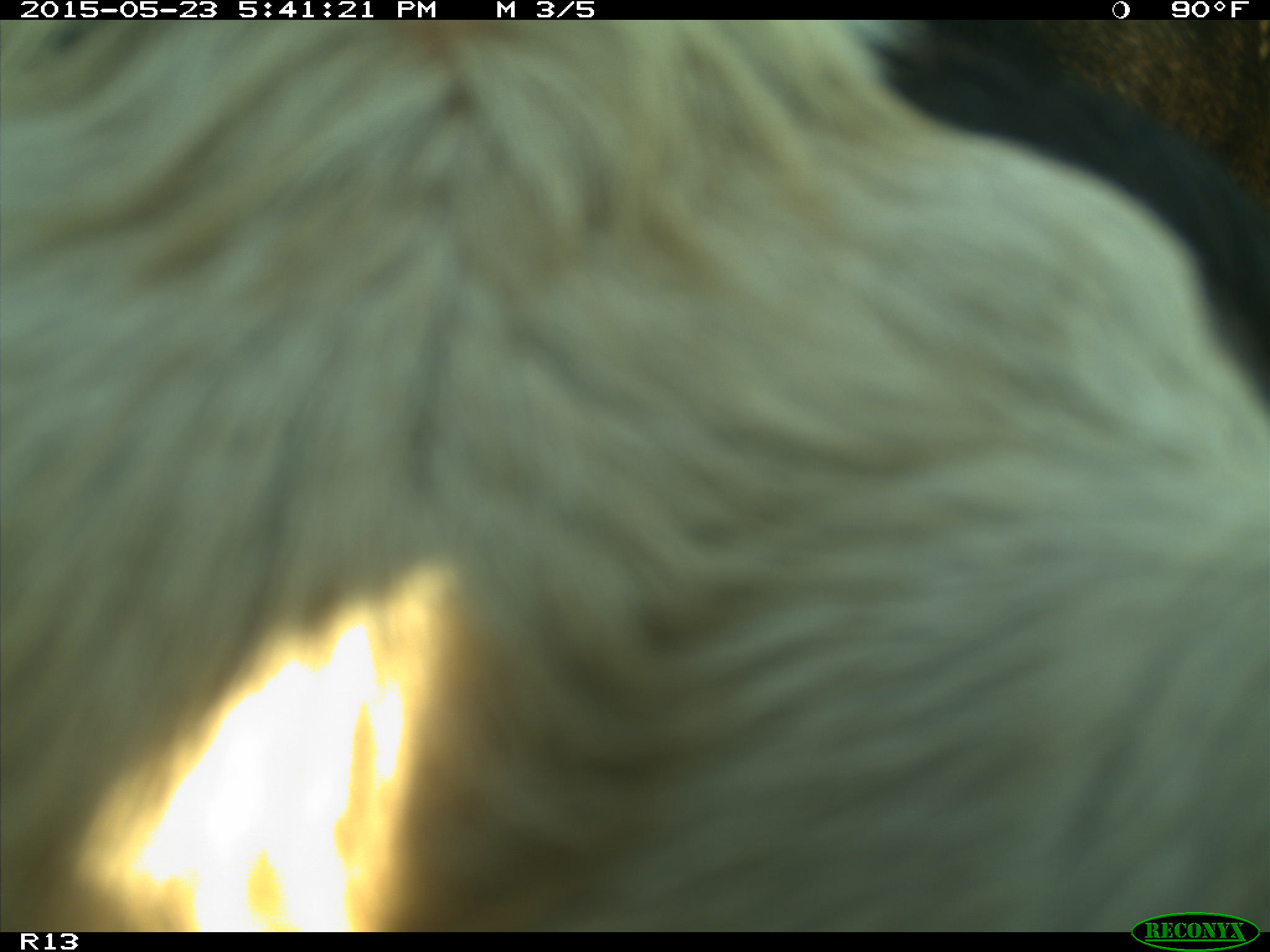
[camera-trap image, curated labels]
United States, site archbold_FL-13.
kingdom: Animalia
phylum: Chordata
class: Mammalia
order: Artiodactyla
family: Bovidae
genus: Bos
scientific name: Bos taurus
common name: domestic cow